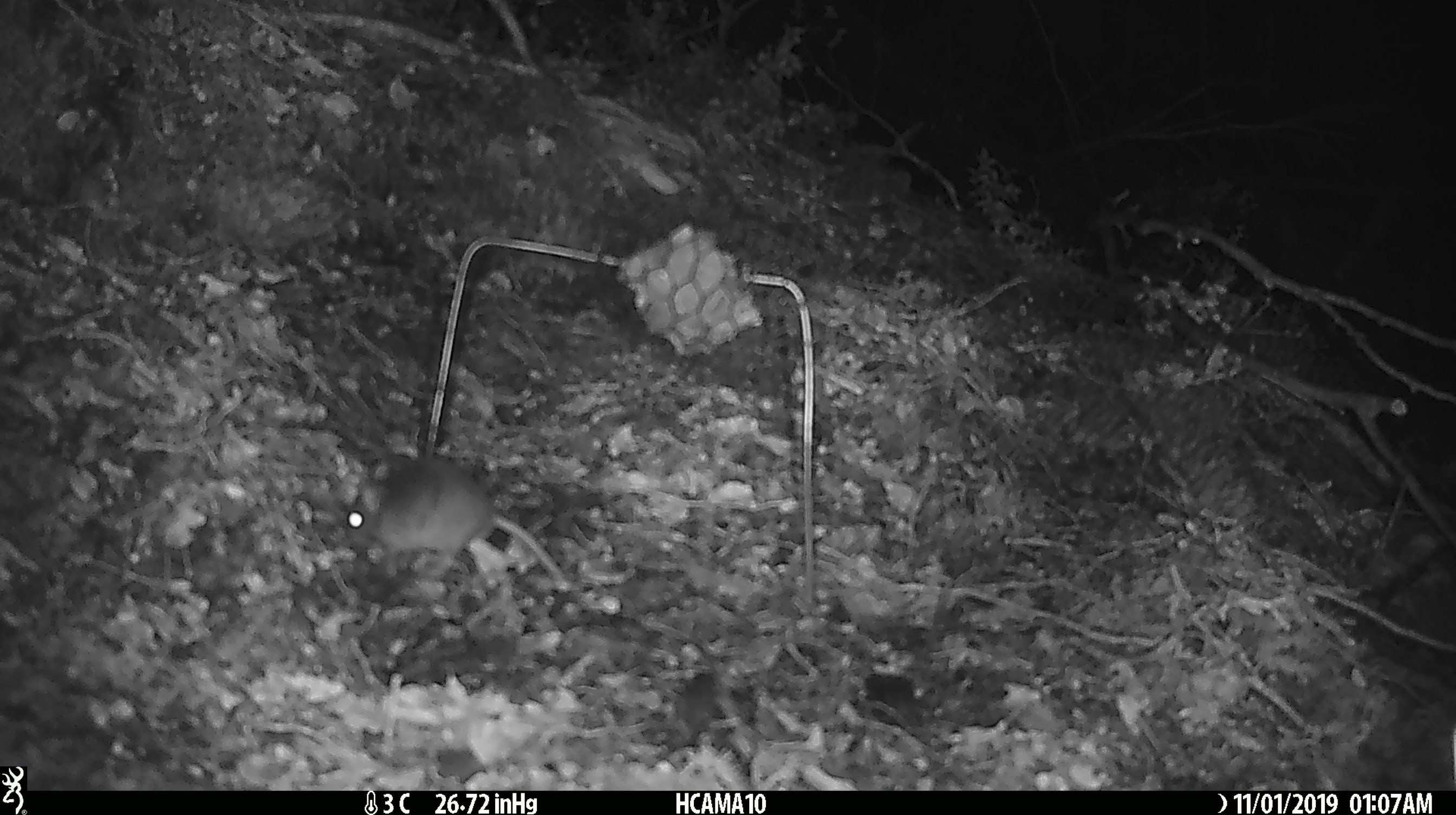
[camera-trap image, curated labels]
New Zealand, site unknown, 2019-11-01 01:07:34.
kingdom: Animalia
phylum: Chordata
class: Mammalia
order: Rodentia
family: Muridae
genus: Mus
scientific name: Mus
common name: mouse